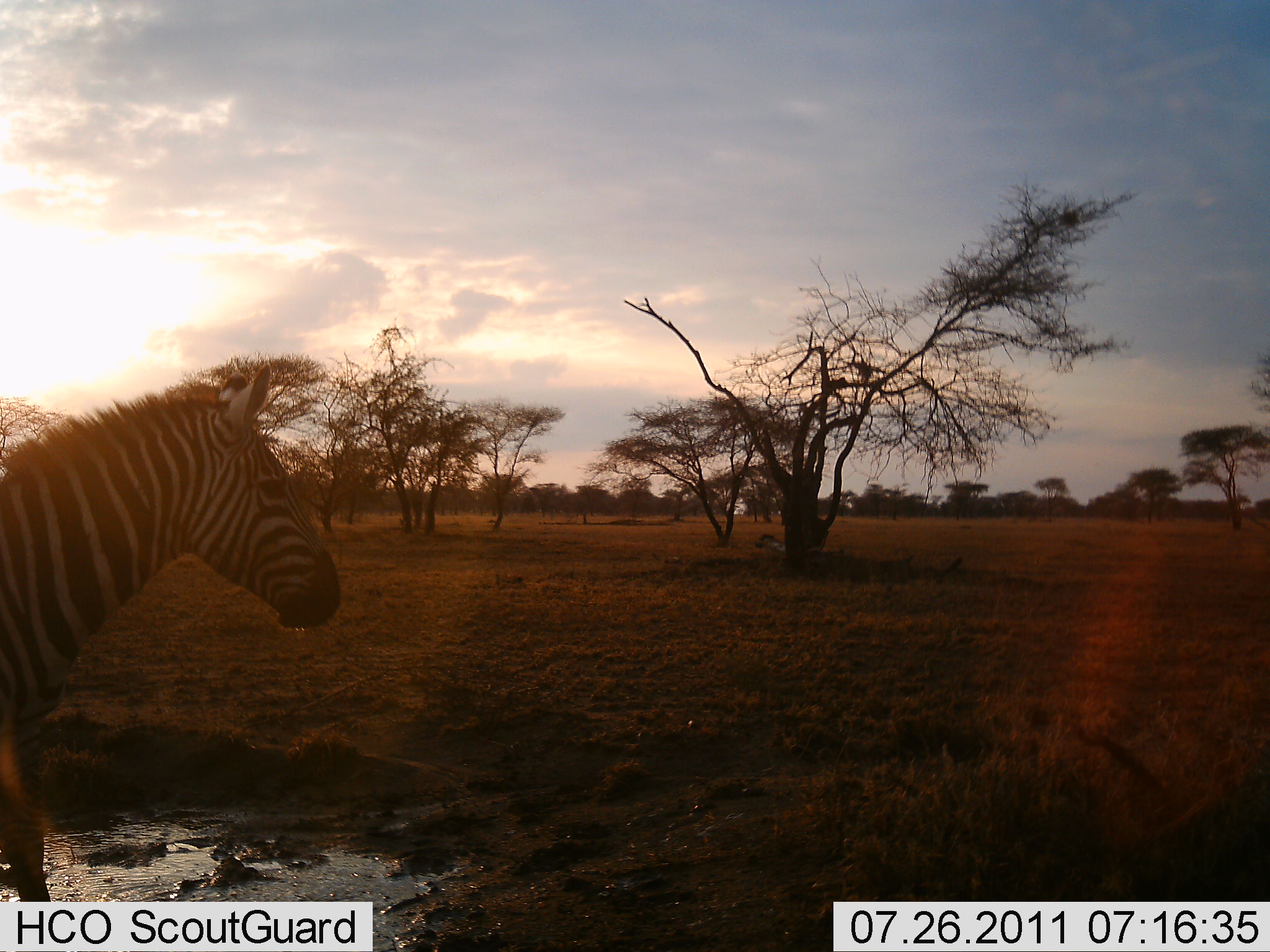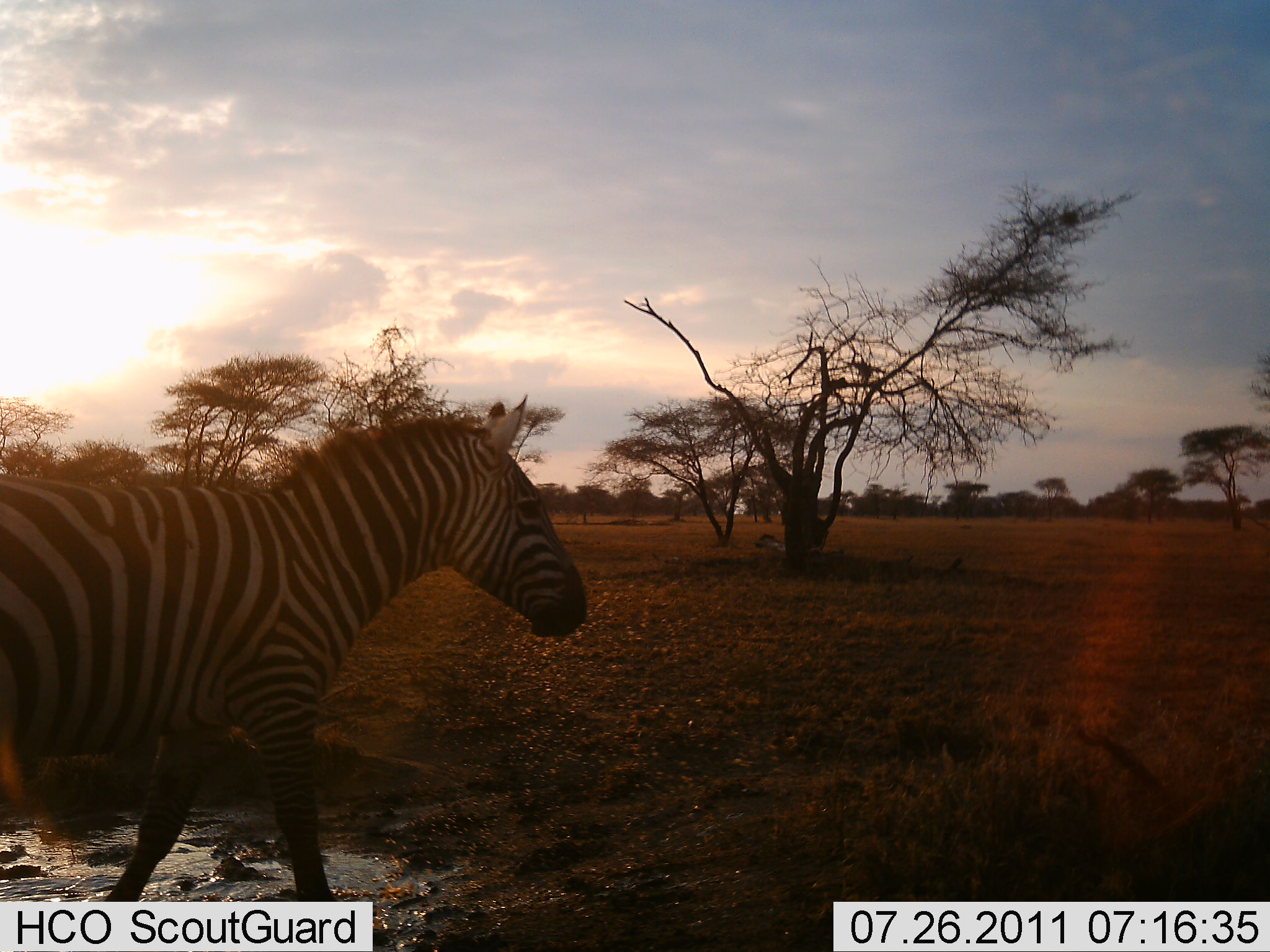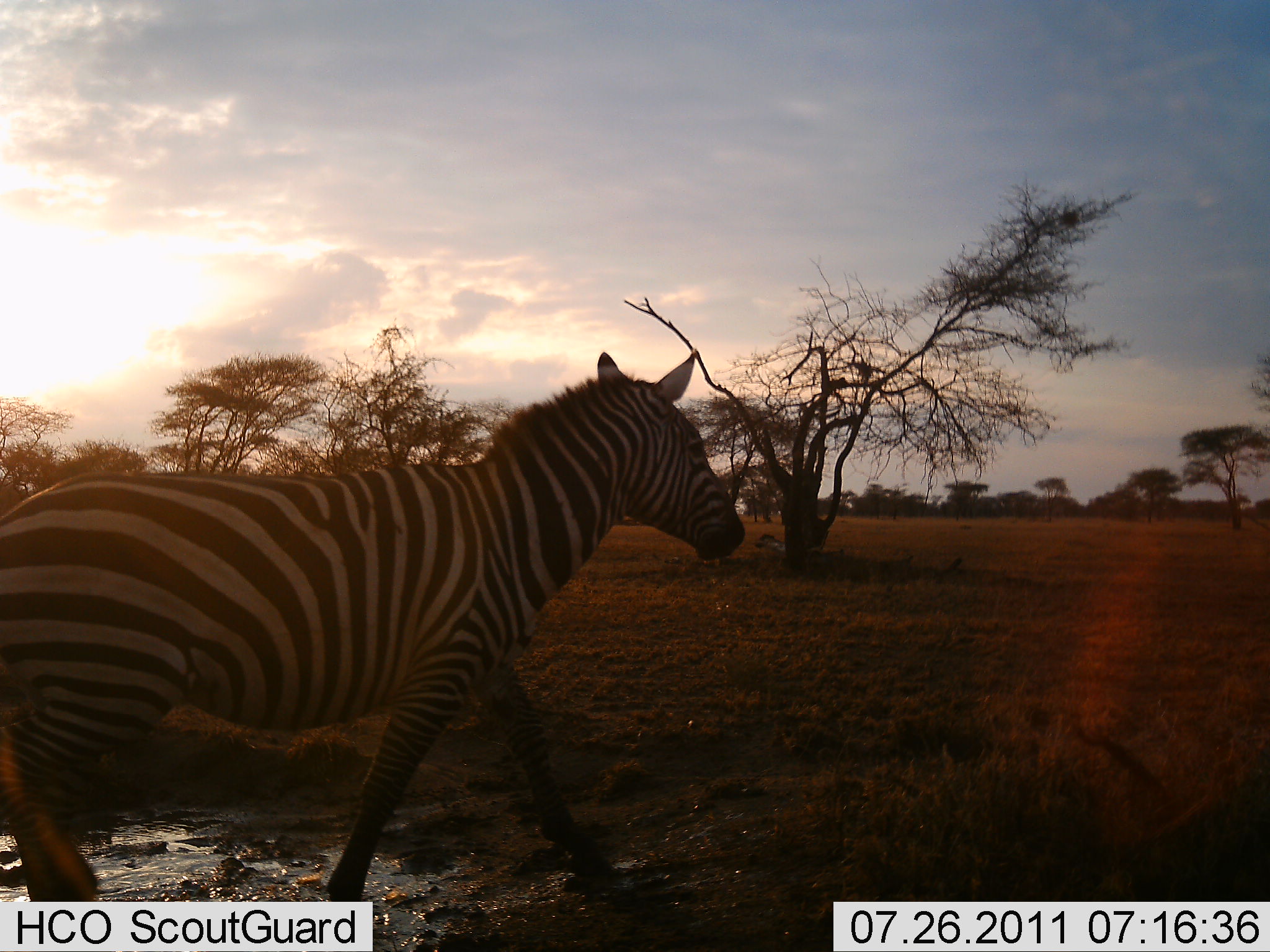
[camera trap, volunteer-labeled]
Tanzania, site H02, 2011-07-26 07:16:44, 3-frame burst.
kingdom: Animalia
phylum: Chordata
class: Mammalia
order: Perissodactyla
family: Equidae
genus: Equus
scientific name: Equus quagga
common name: plains zebra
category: zebra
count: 1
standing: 0%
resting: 0%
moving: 100%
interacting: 0%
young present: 0%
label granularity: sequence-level